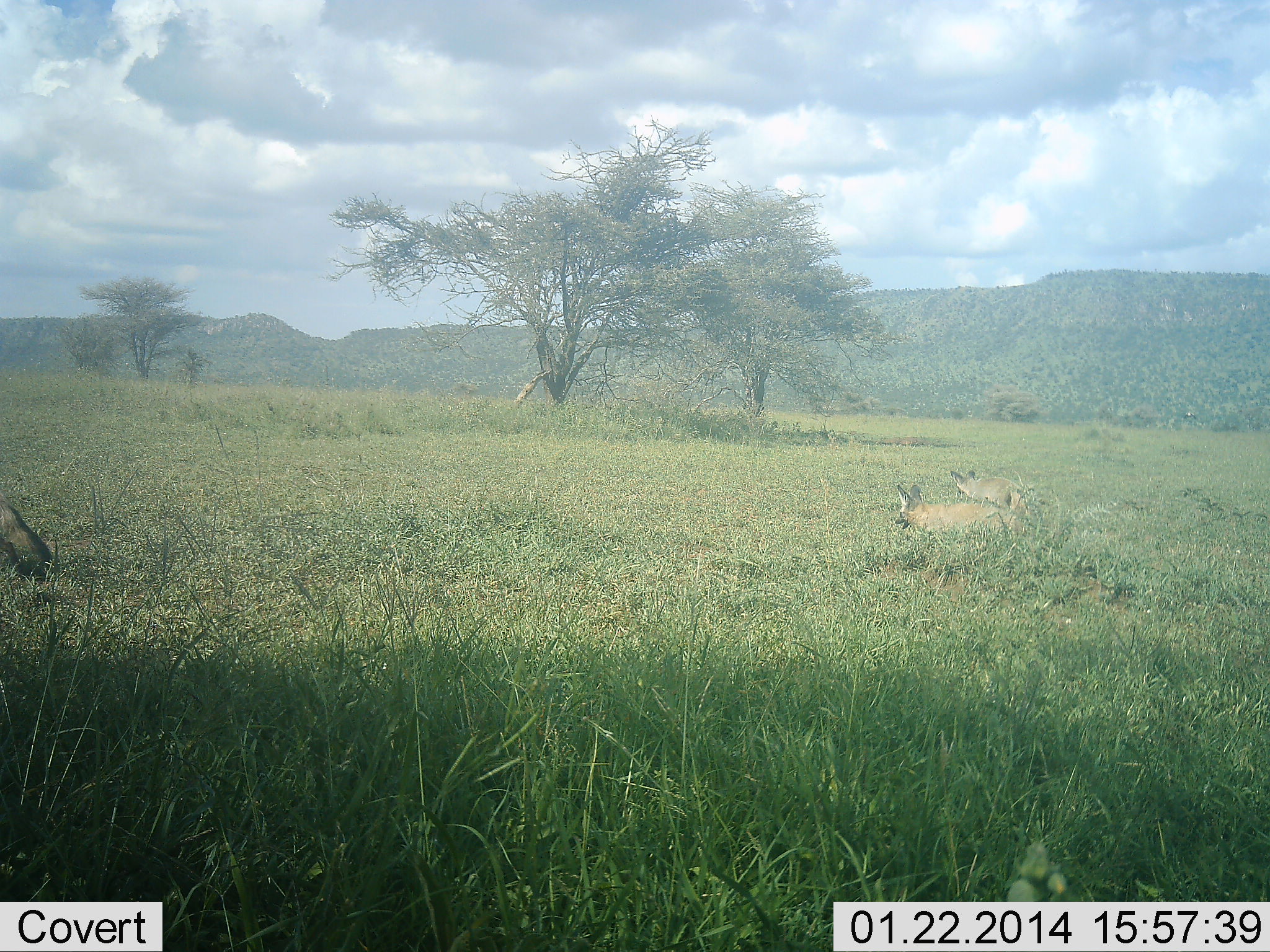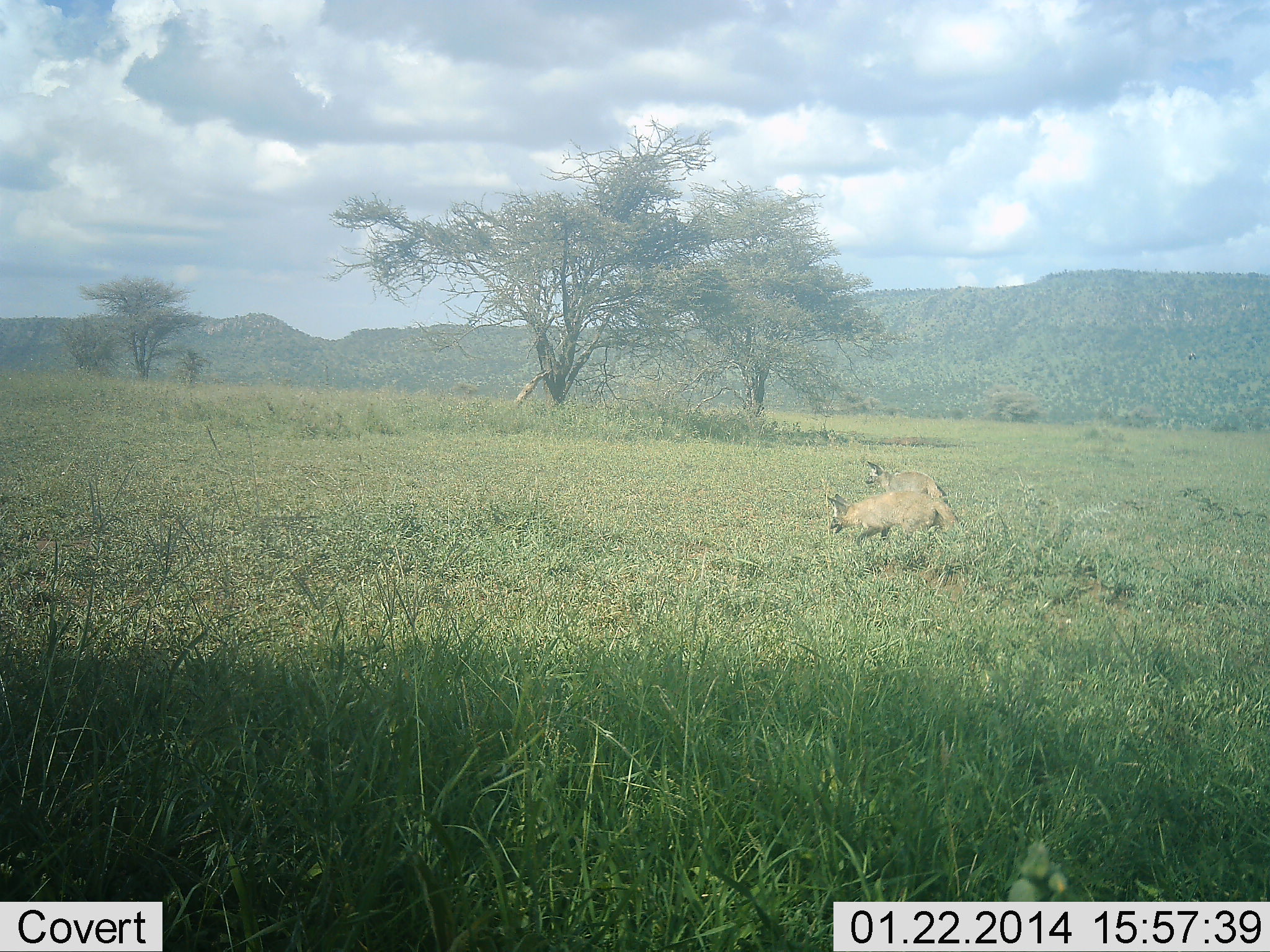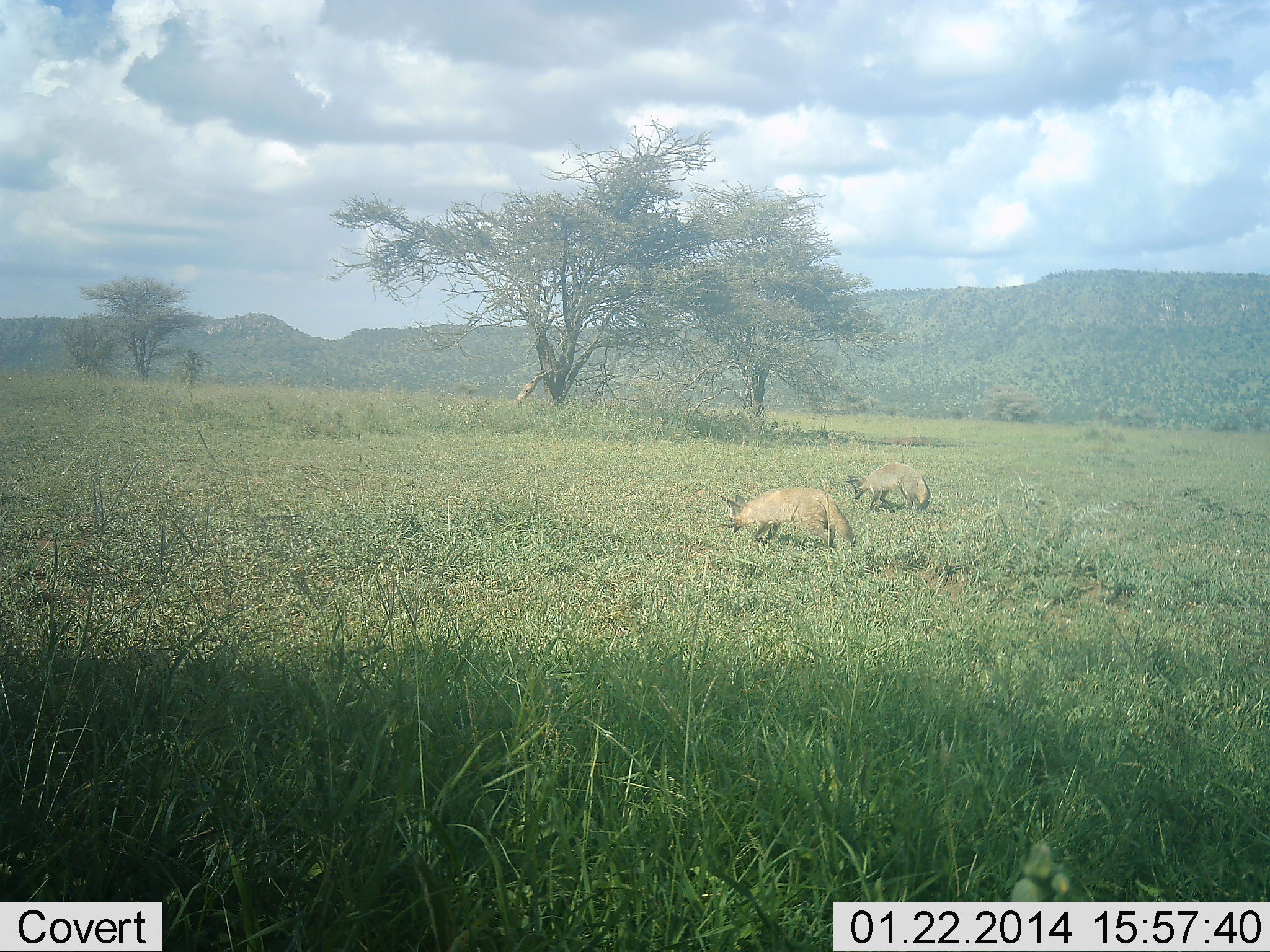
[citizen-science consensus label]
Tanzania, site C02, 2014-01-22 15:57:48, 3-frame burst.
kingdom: Animalia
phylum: Chordata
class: Mammalia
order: Carnivora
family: Canidae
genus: Otocyon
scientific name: Otocyon megalotis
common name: bat-eared fox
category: batearedfox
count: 3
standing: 9%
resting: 0%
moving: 91%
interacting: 0%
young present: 0%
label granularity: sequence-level